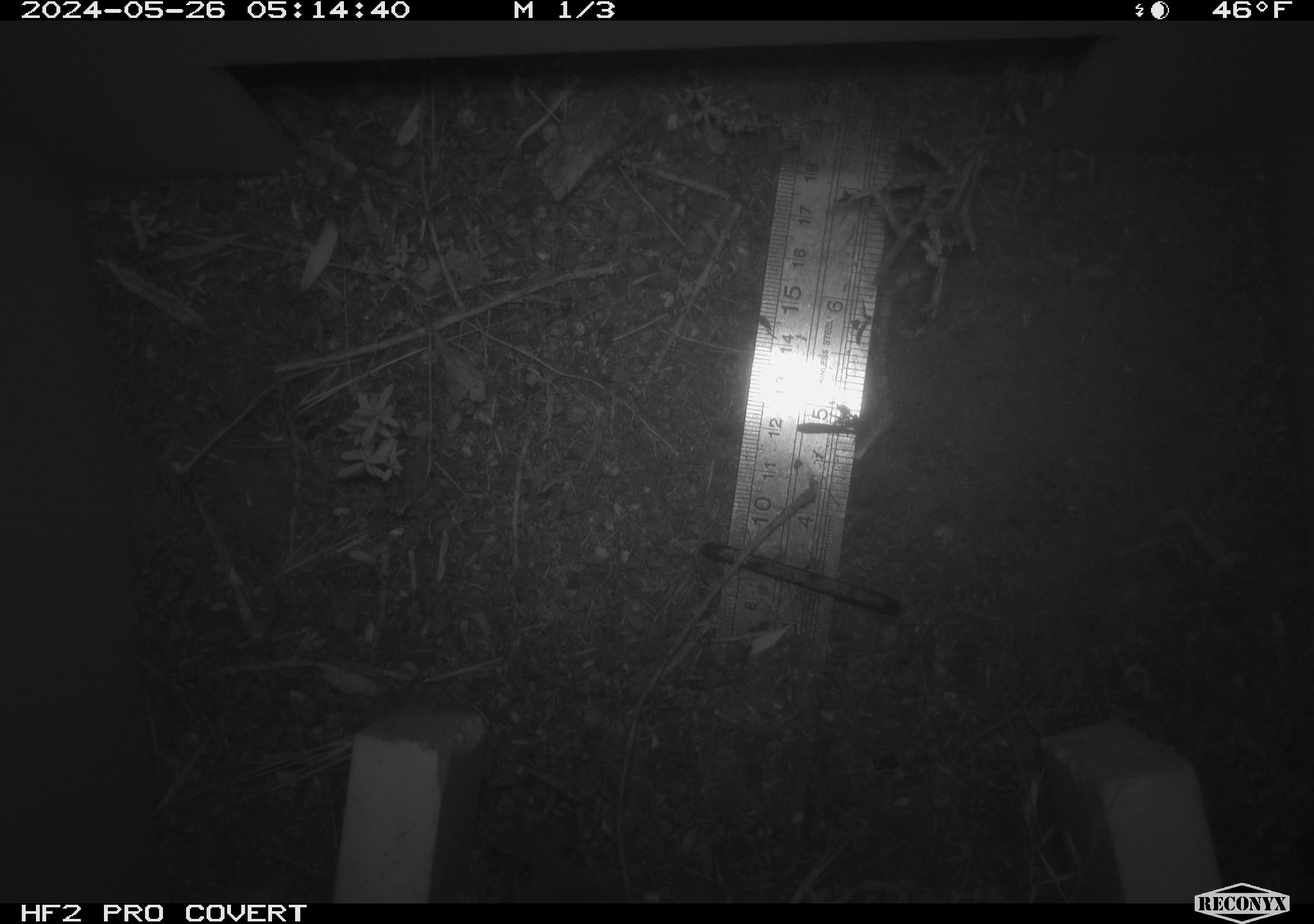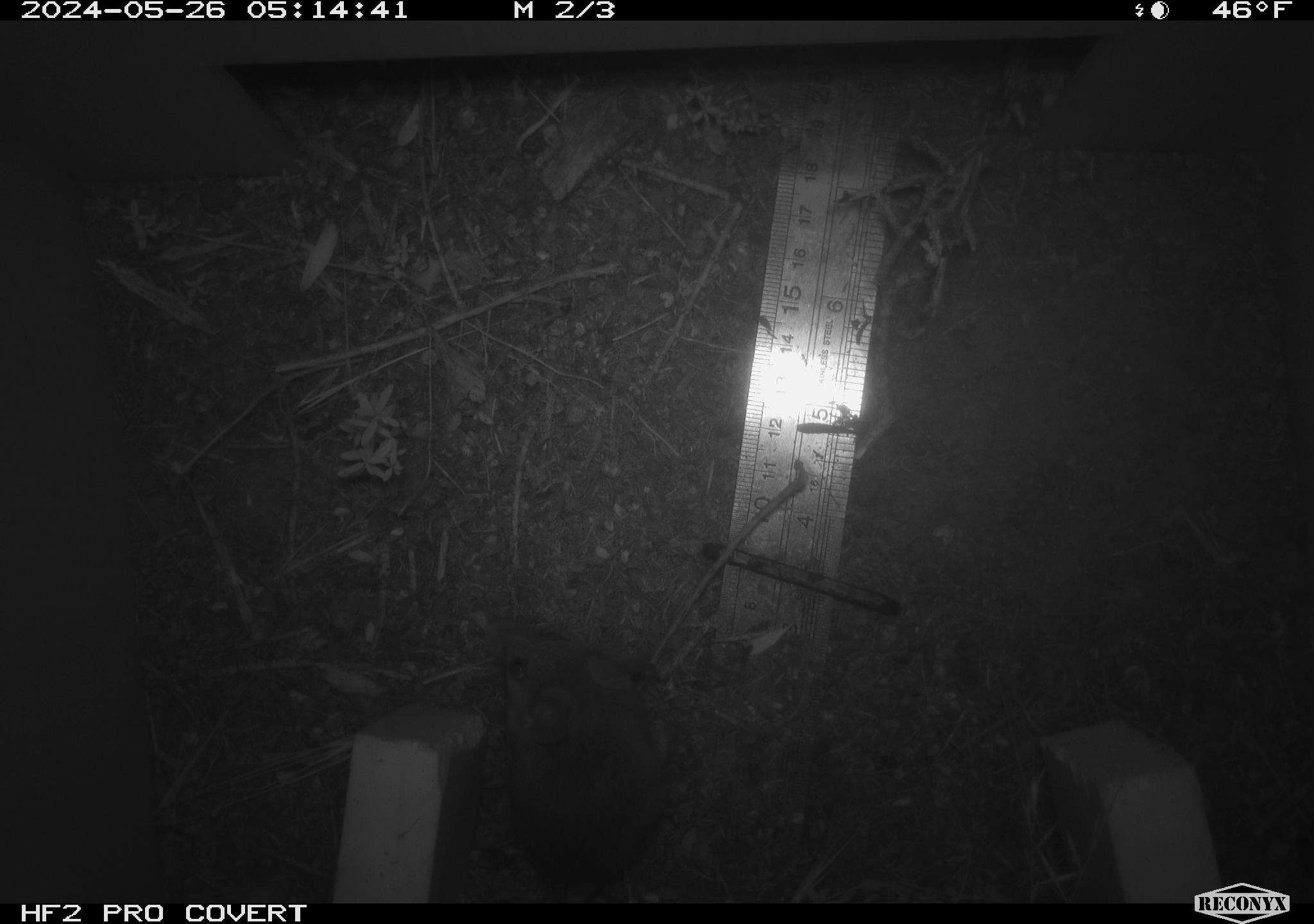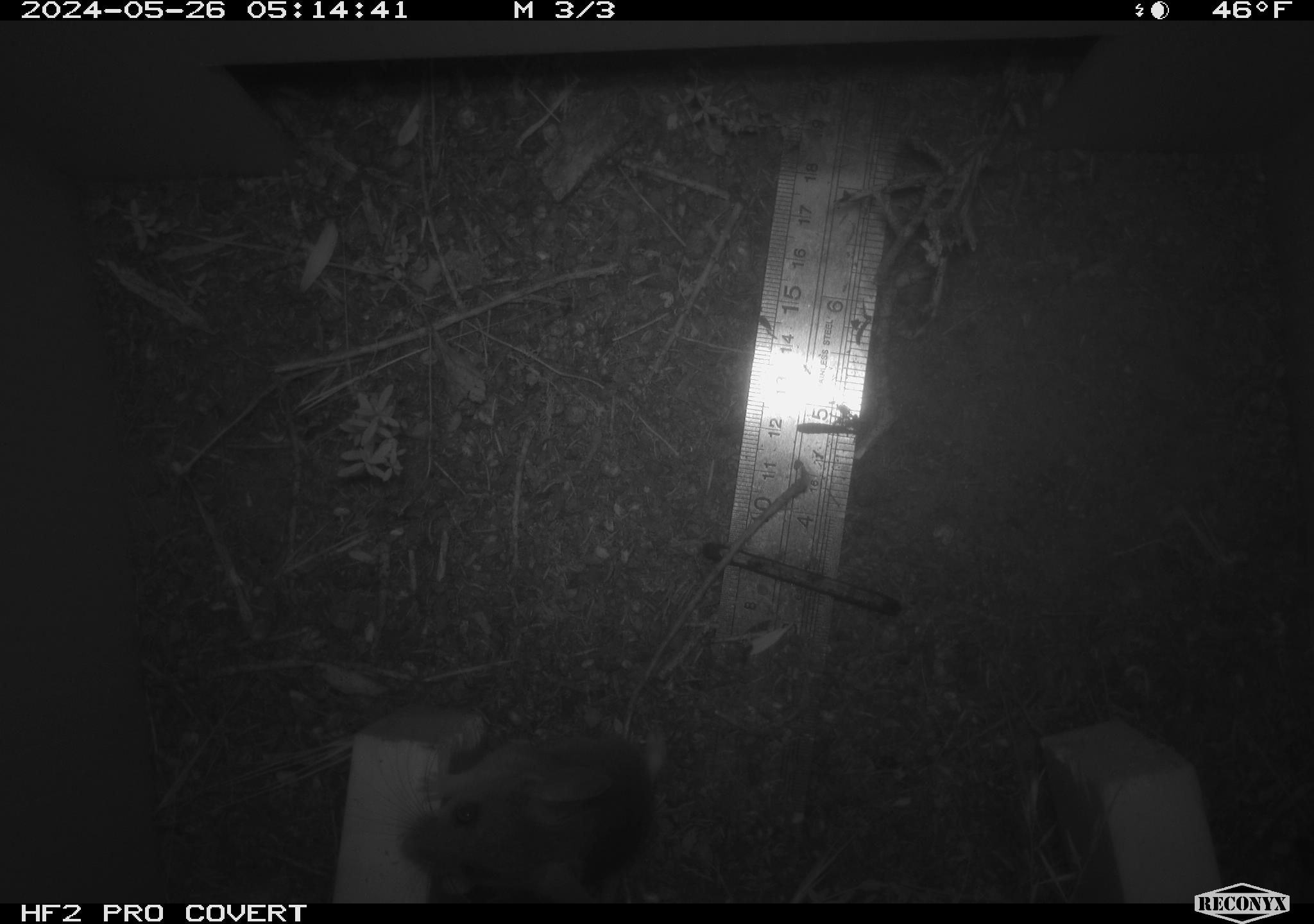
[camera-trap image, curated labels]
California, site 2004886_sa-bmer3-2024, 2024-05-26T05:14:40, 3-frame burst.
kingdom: Animalia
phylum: Chordata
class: Mammalia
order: Rodentia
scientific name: Rodentia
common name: mouse species